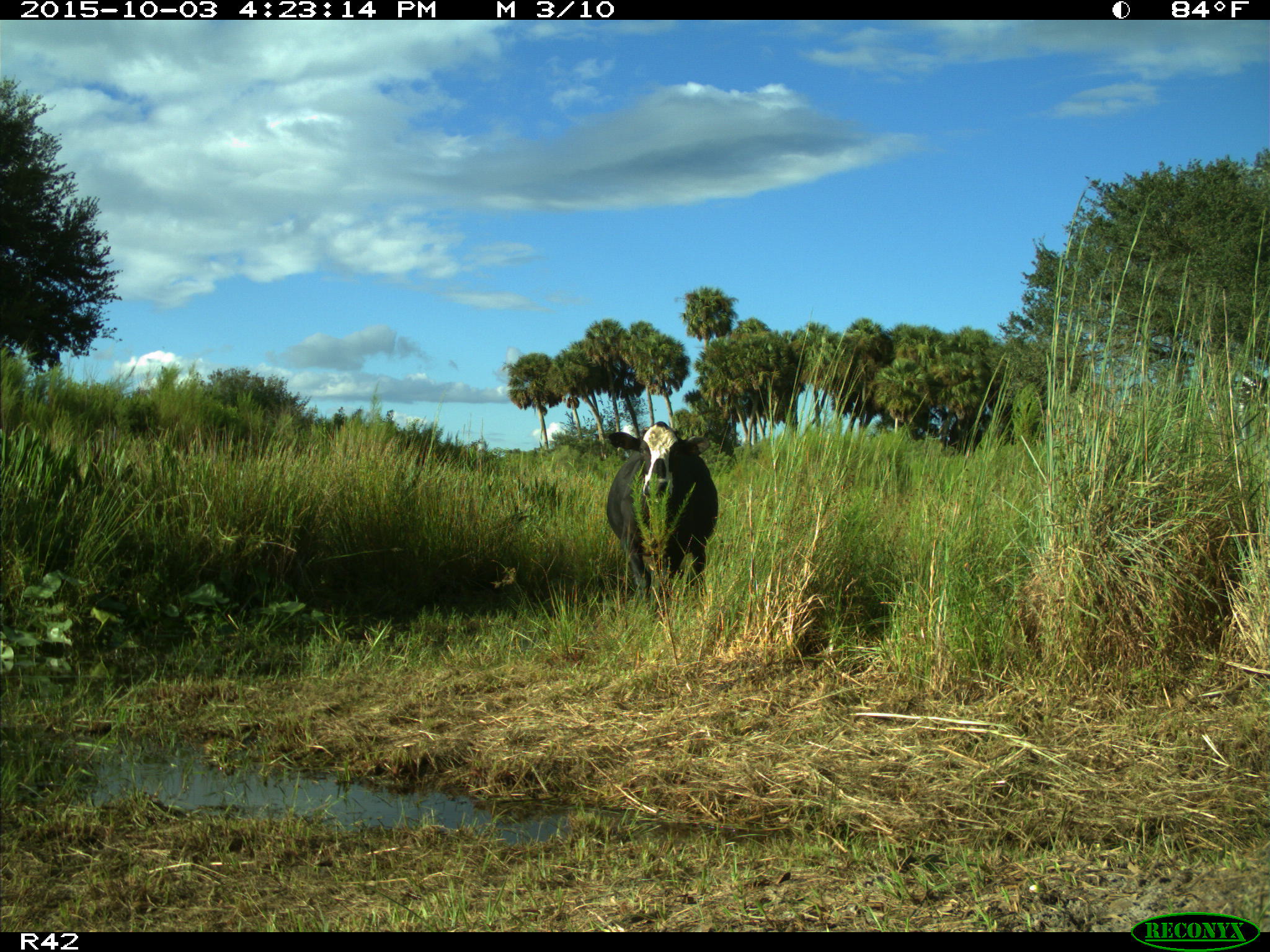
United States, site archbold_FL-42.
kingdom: Animalia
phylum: Chordata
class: Mammalia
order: Artiodactyla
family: Bovidae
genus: Bos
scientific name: Bos taurus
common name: domestic cow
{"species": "Bos taurus (domestic cow)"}